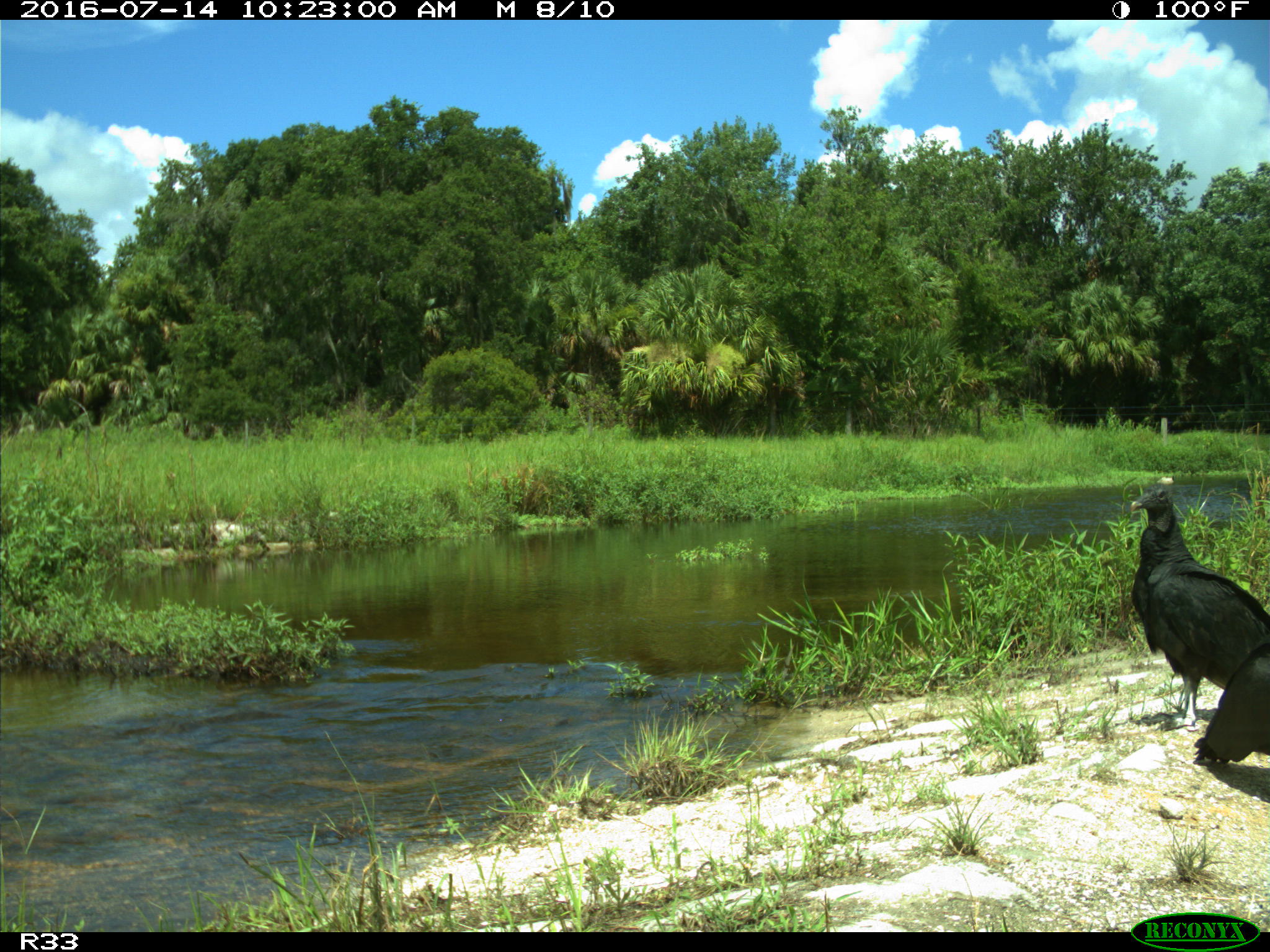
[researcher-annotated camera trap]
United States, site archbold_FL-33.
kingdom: Animalia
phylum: Chordata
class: Aves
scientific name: Aves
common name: birds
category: unidentified bird